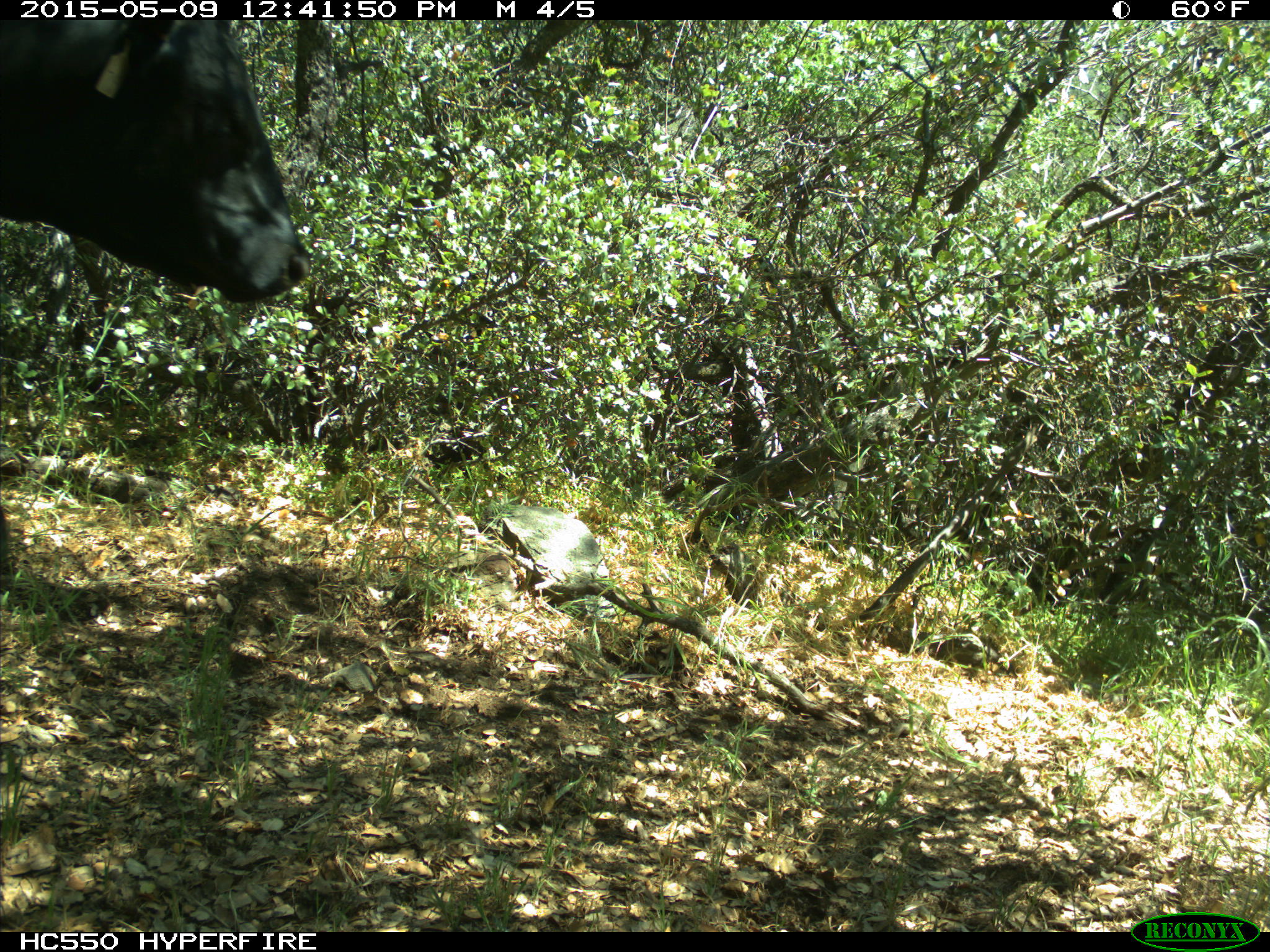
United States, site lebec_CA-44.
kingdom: Animalia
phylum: Chordata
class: Mammalia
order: Artiodactyla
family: Bovidae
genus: Bos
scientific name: Bos taurus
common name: domestic cow